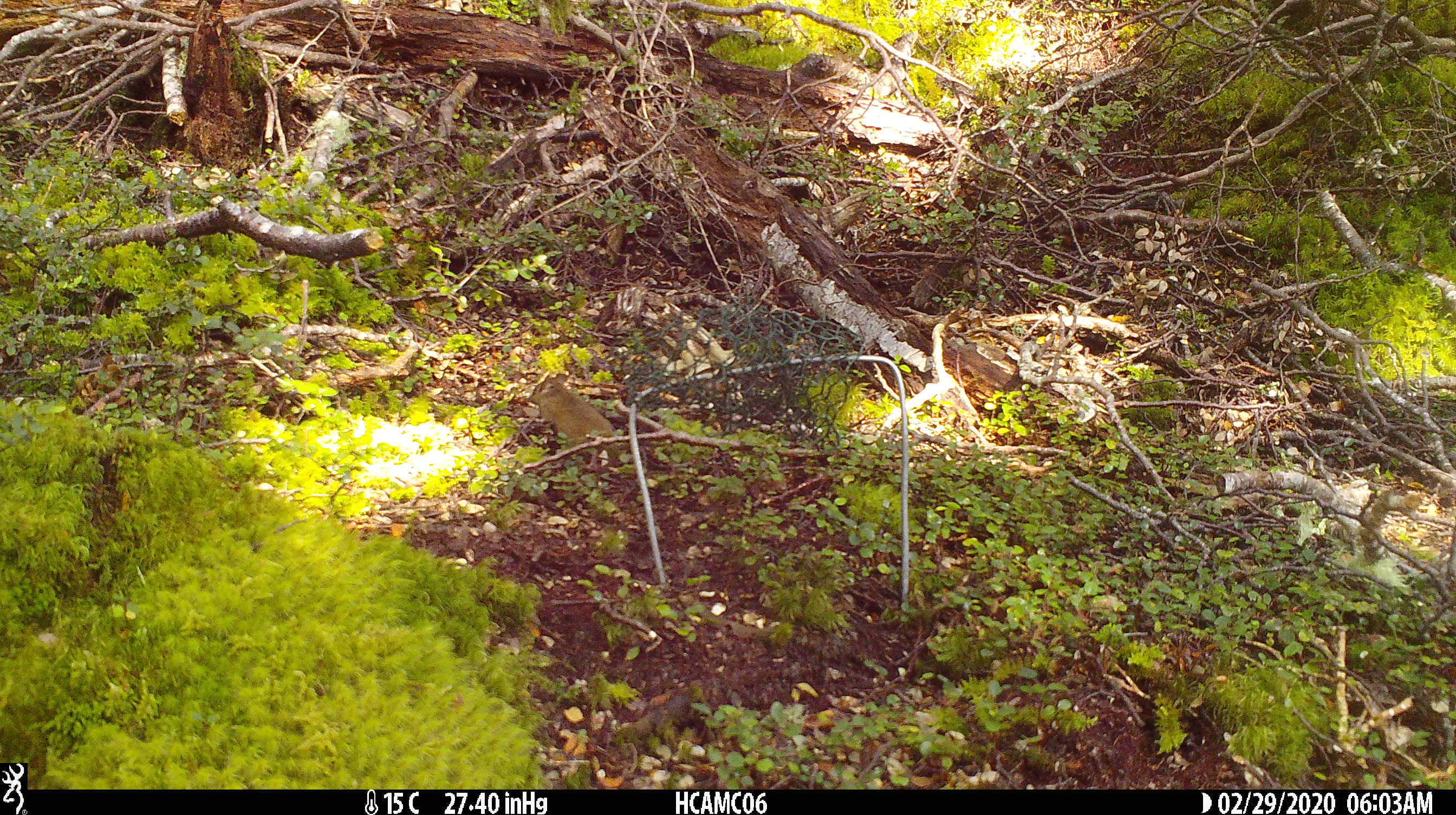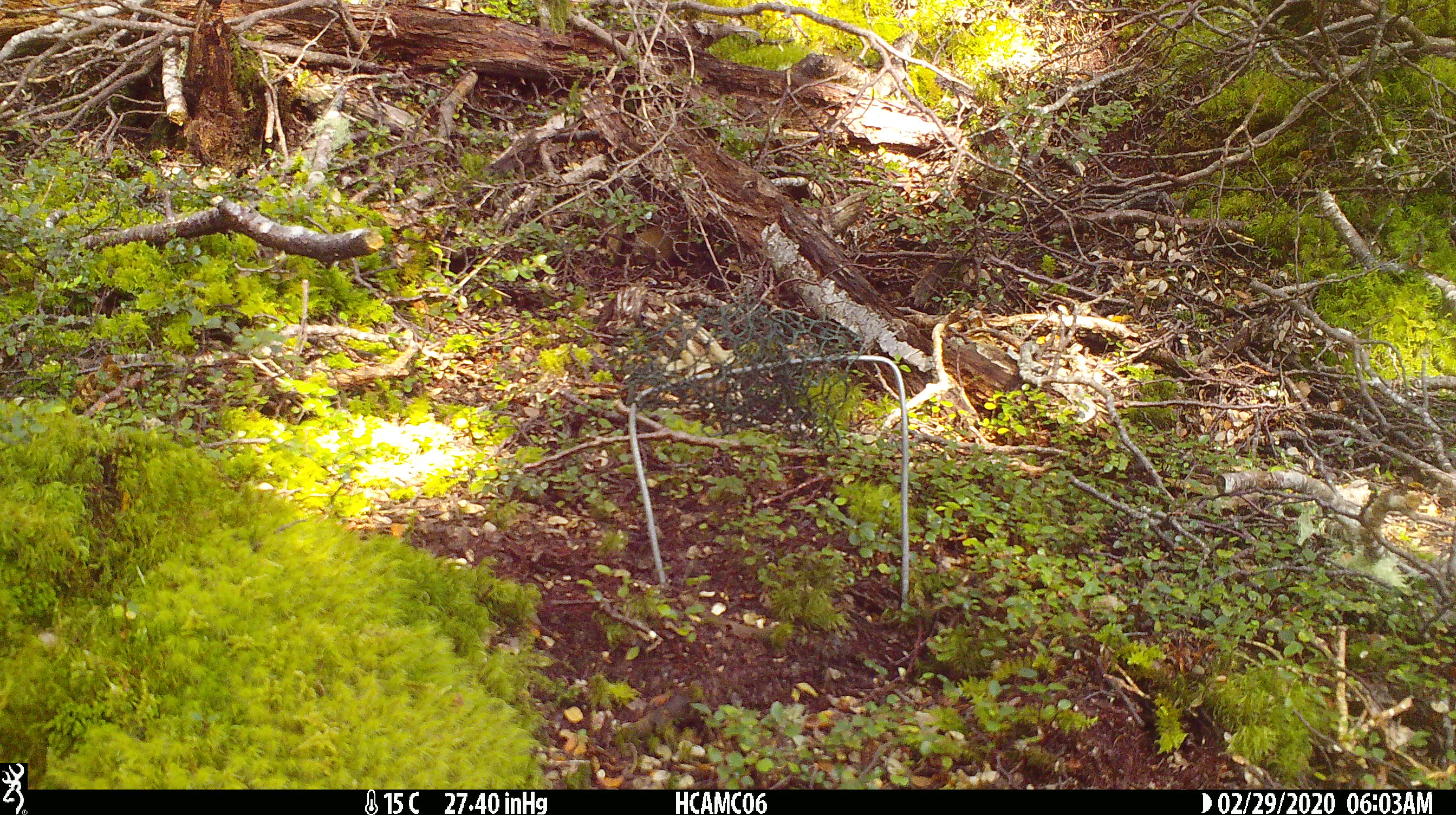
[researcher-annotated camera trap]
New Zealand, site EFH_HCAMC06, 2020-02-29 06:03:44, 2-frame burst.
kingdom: Animalia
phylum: Chordata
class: Mammalia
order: Rodentia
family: Muridae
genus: Mus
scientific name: Mus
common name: mouse